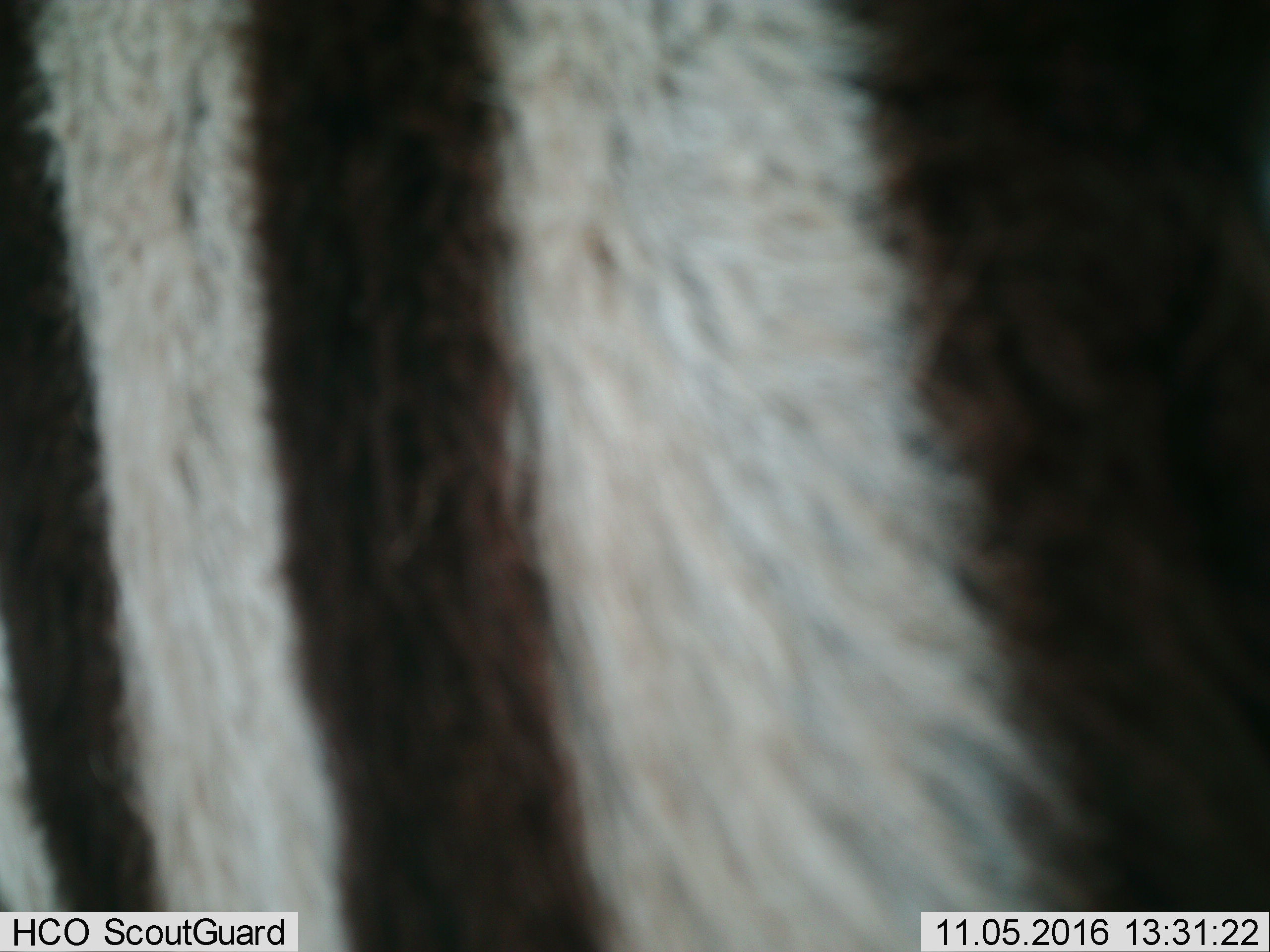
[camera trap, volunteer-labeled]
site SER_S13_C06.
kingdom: Animalia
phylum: Chordata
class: Mammalia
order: Perissodactyla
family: Equidae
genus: Equus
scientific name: Equus quagga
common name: plains zebra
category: zebraplains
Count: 1.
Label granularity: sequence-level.